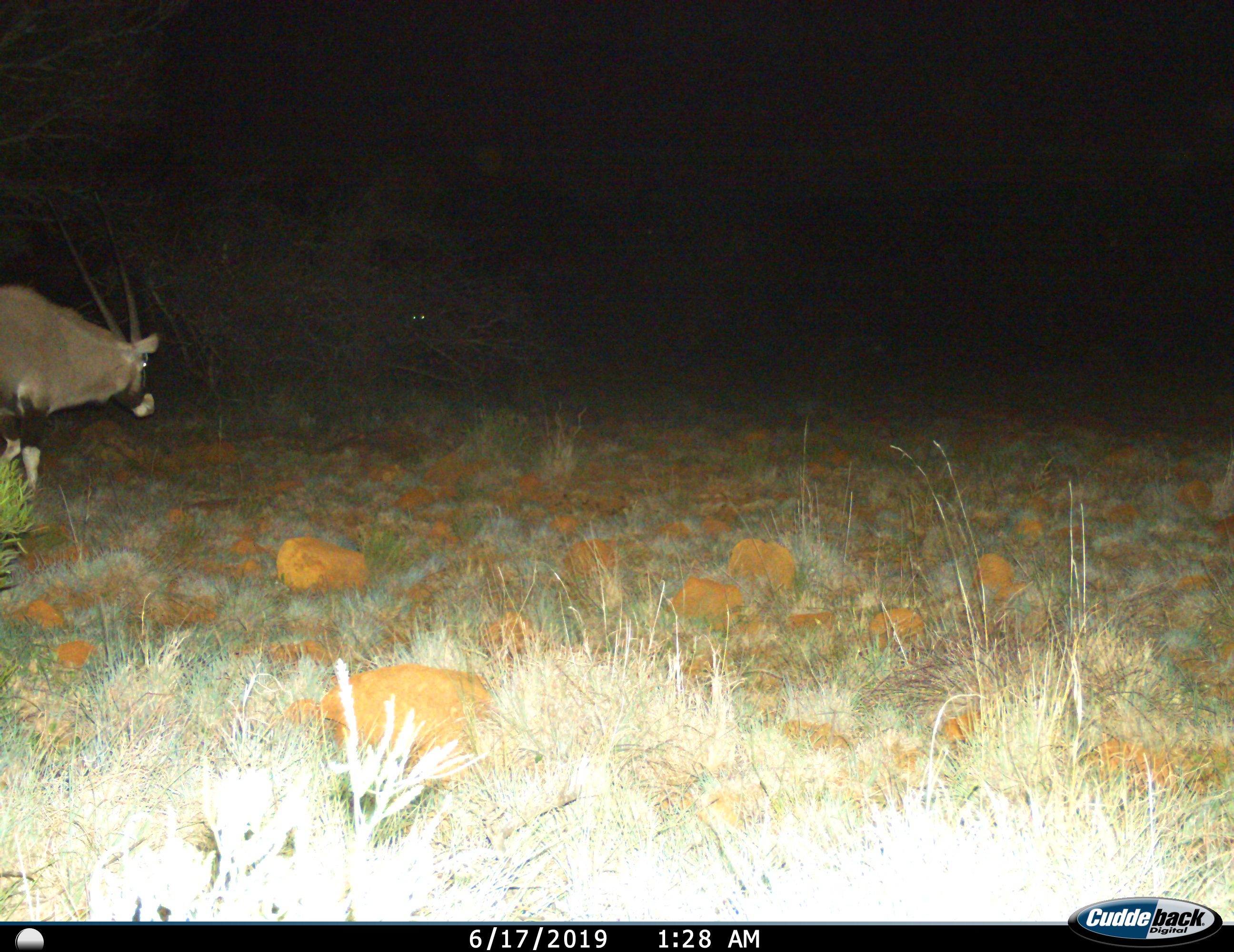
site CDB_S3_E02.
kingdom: Animalia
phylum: Chordata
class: Mammalia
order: Artiodactyla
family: Bovidae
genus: Oryx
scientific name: Oryx gazella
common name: gemsbok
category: oryx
Oryx (gemsbok) (Oryx gazella), count 1. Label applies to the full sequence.